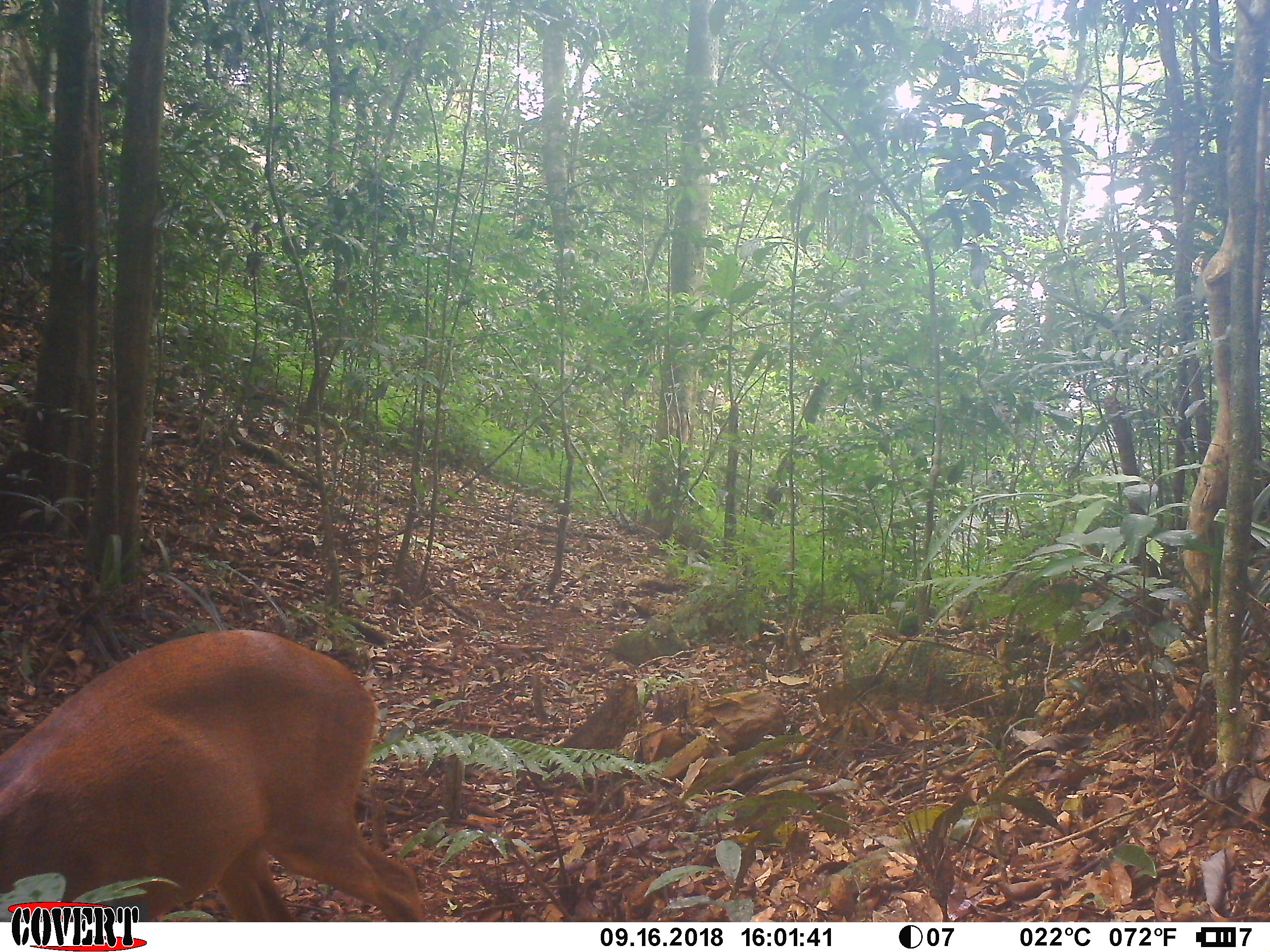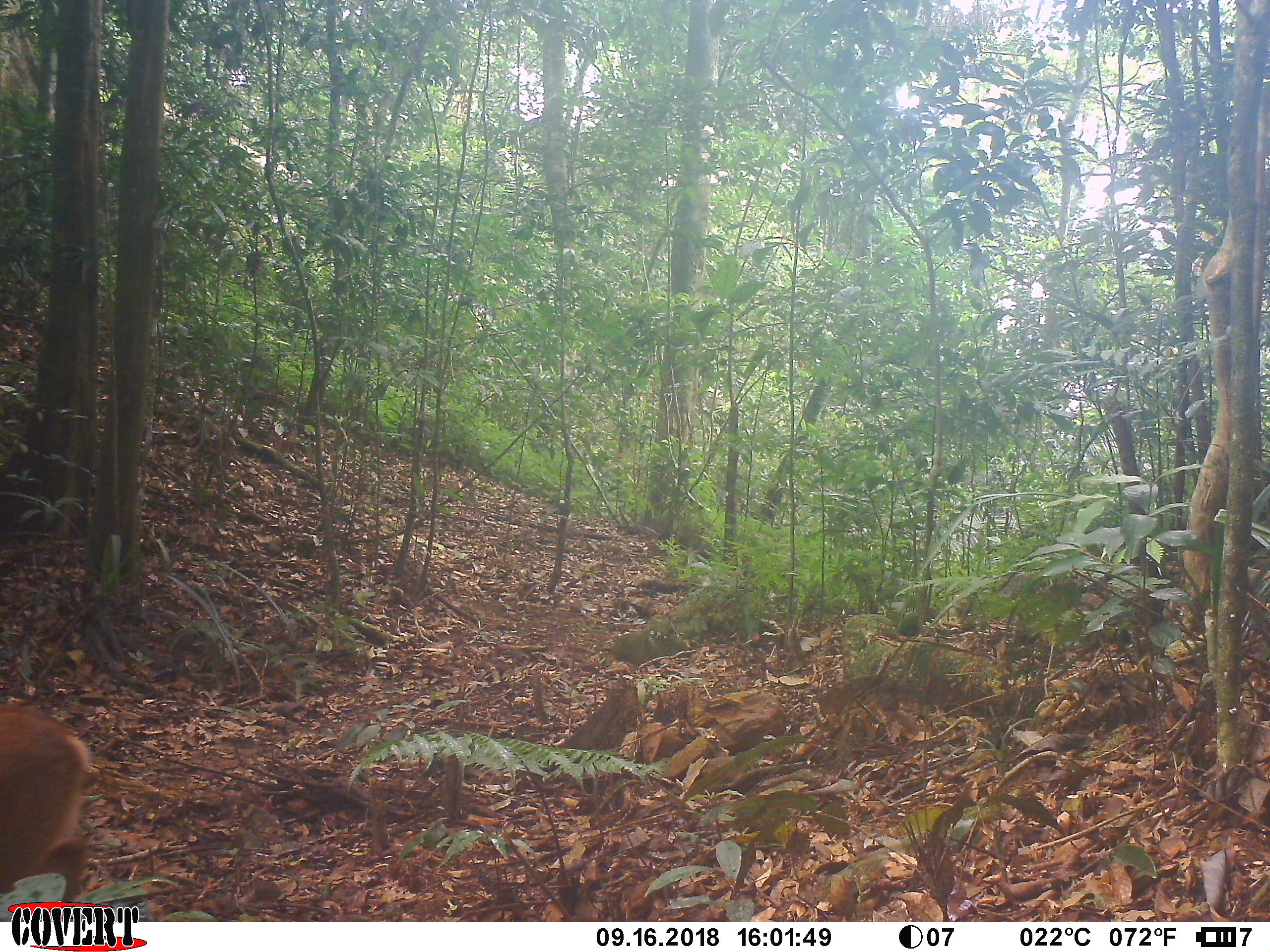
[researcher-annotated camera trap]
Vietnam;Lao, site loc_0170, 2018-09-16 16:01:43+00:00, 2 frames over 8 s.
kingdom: Animalia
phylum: Chordata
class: Mammalia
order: Artiodactyla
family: Cervidae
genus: Muntiacus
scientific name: Muntiacus vuquangensis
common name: large-antlered muntjac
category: large antlered muntjac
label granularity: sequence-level